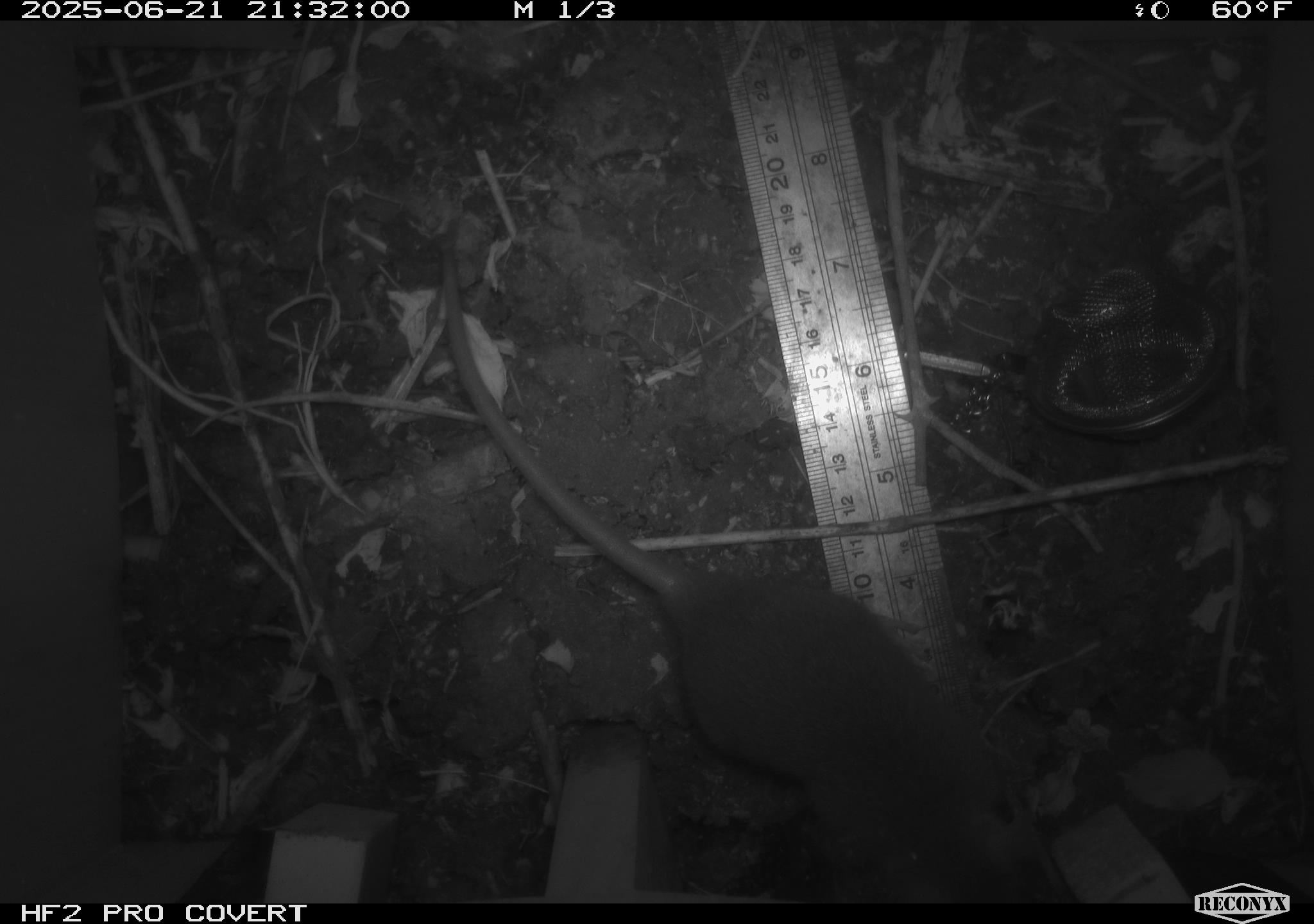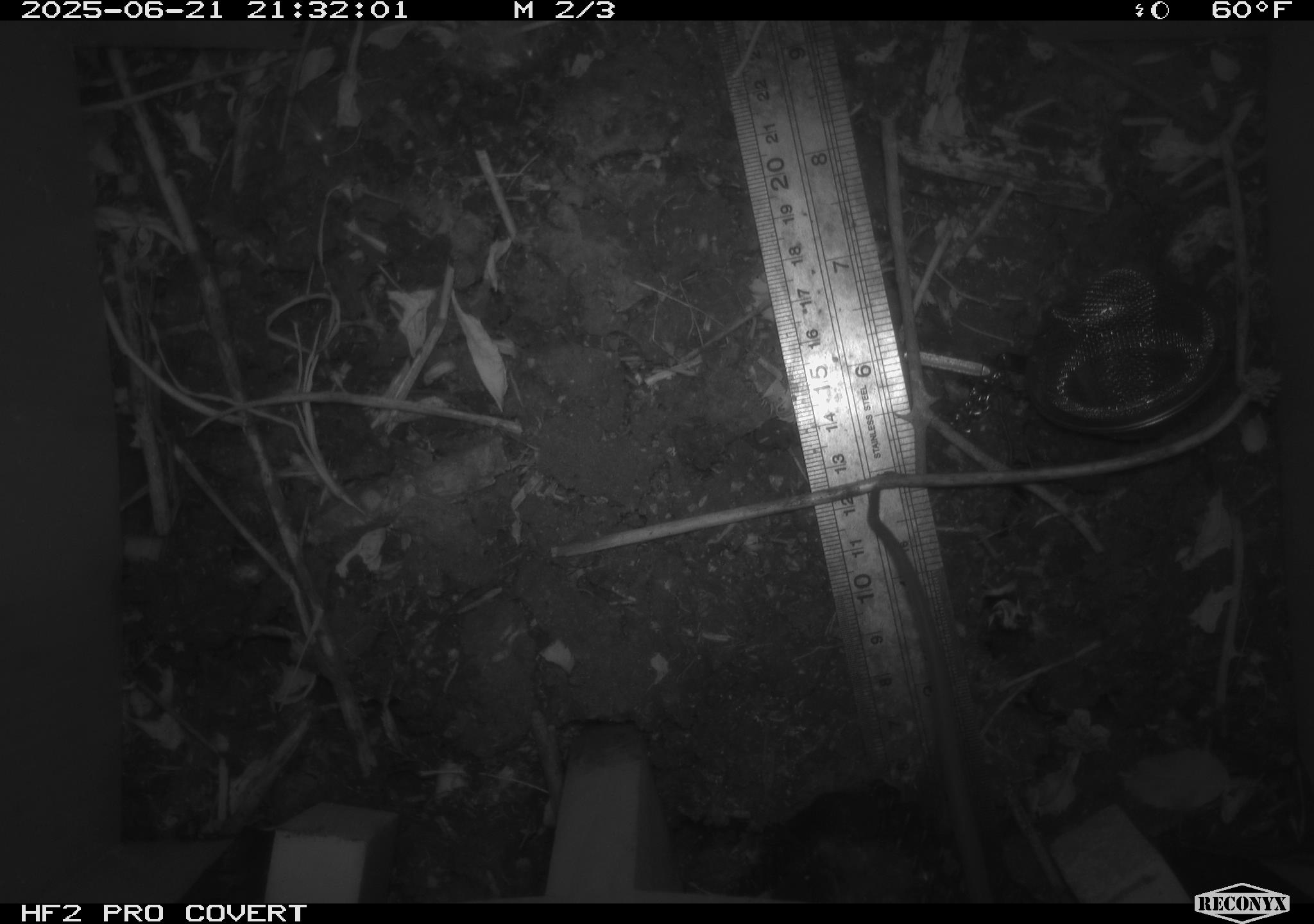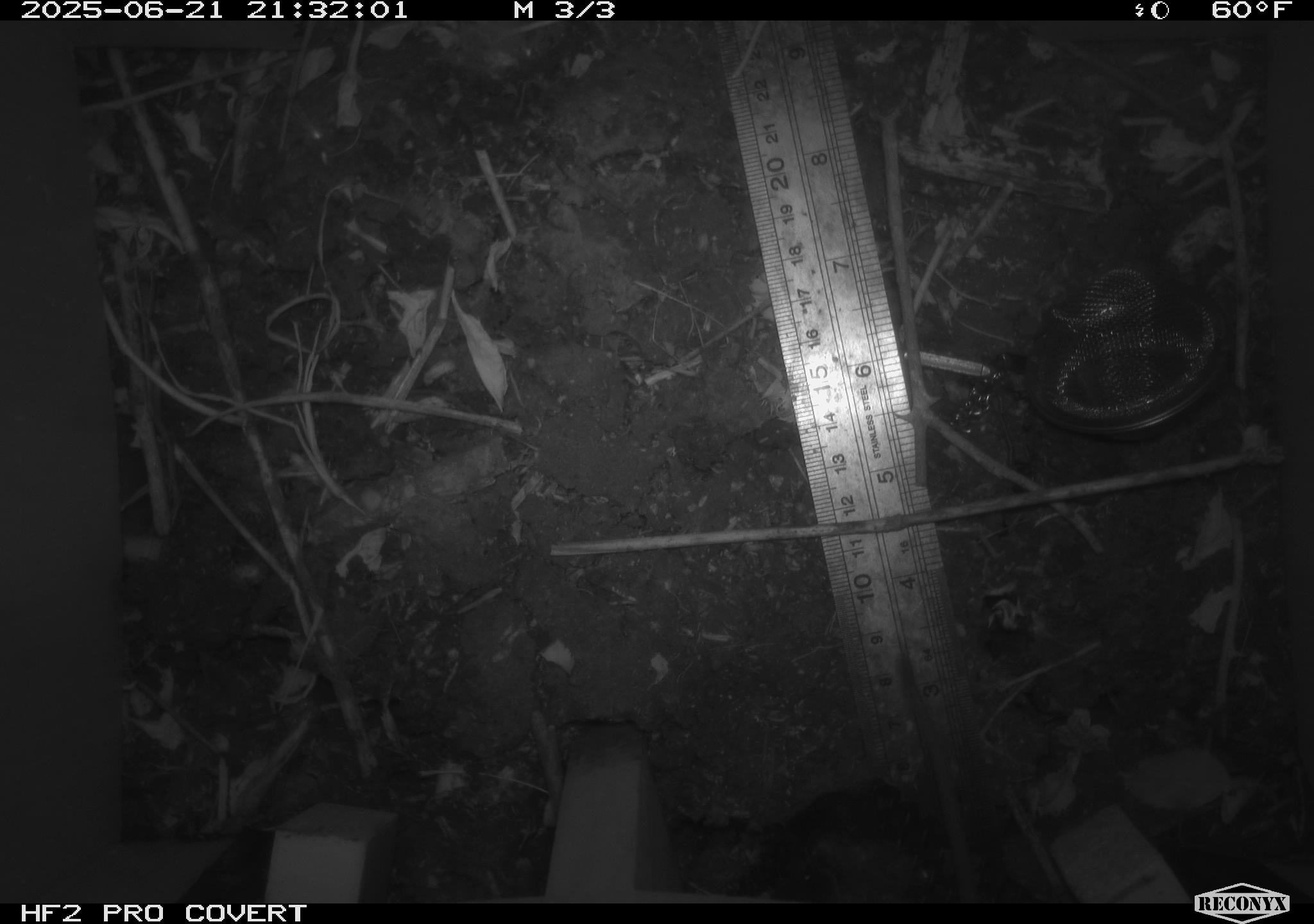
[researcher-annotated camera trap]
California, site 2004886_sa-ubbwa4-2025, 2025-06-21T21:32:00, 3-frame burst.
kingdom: Animalia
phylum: Chordata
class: Mammalia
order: Rodentia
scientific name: Rodentia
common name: rodent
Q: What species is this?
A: Rodent (Rodentia).